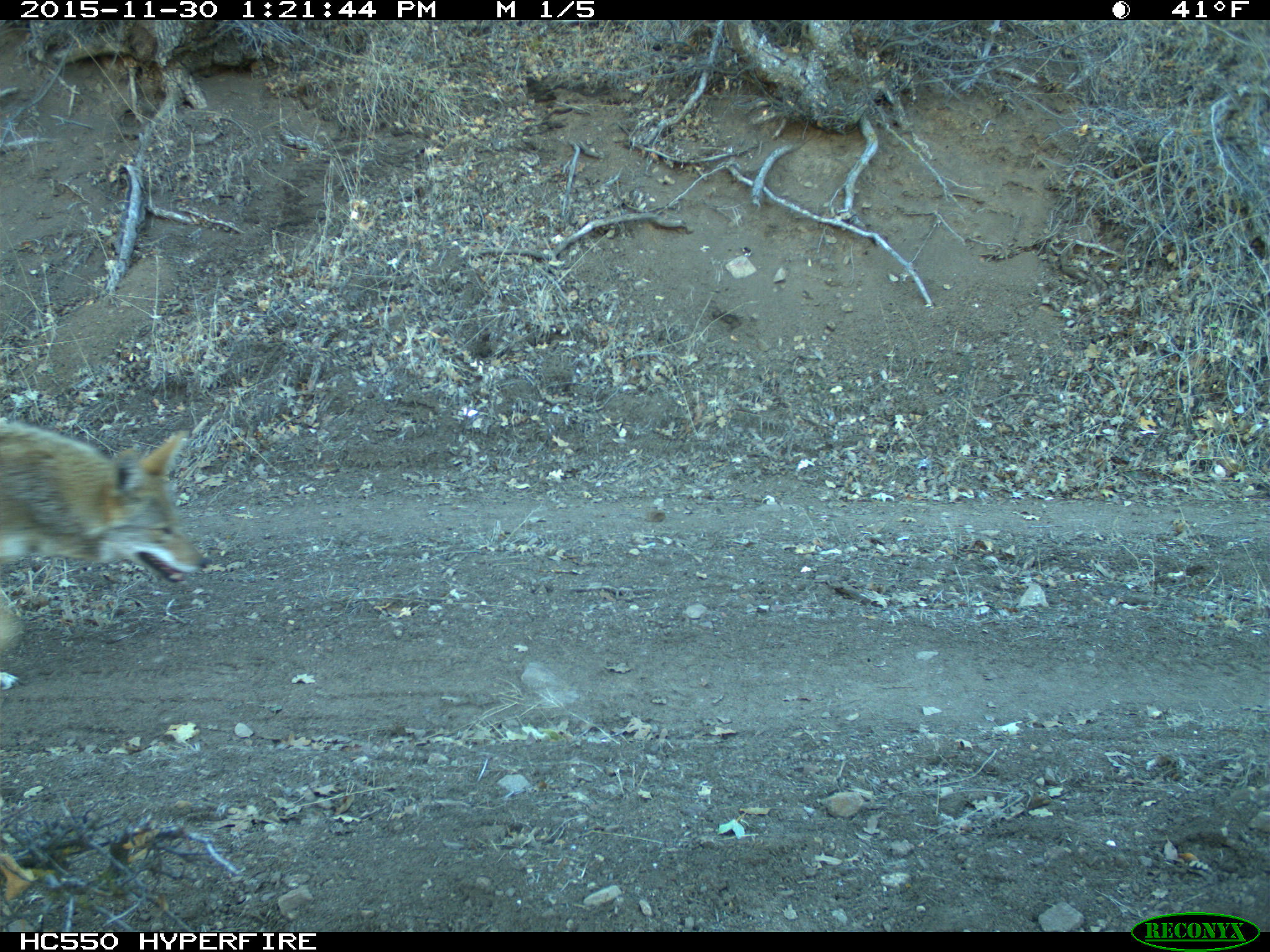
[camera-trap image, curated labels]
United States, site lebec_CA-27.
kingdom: Animalia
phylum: Chordata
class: Mammalia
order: Carnivora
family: Canidae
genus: Canis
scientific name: Canis latrans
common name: coyote